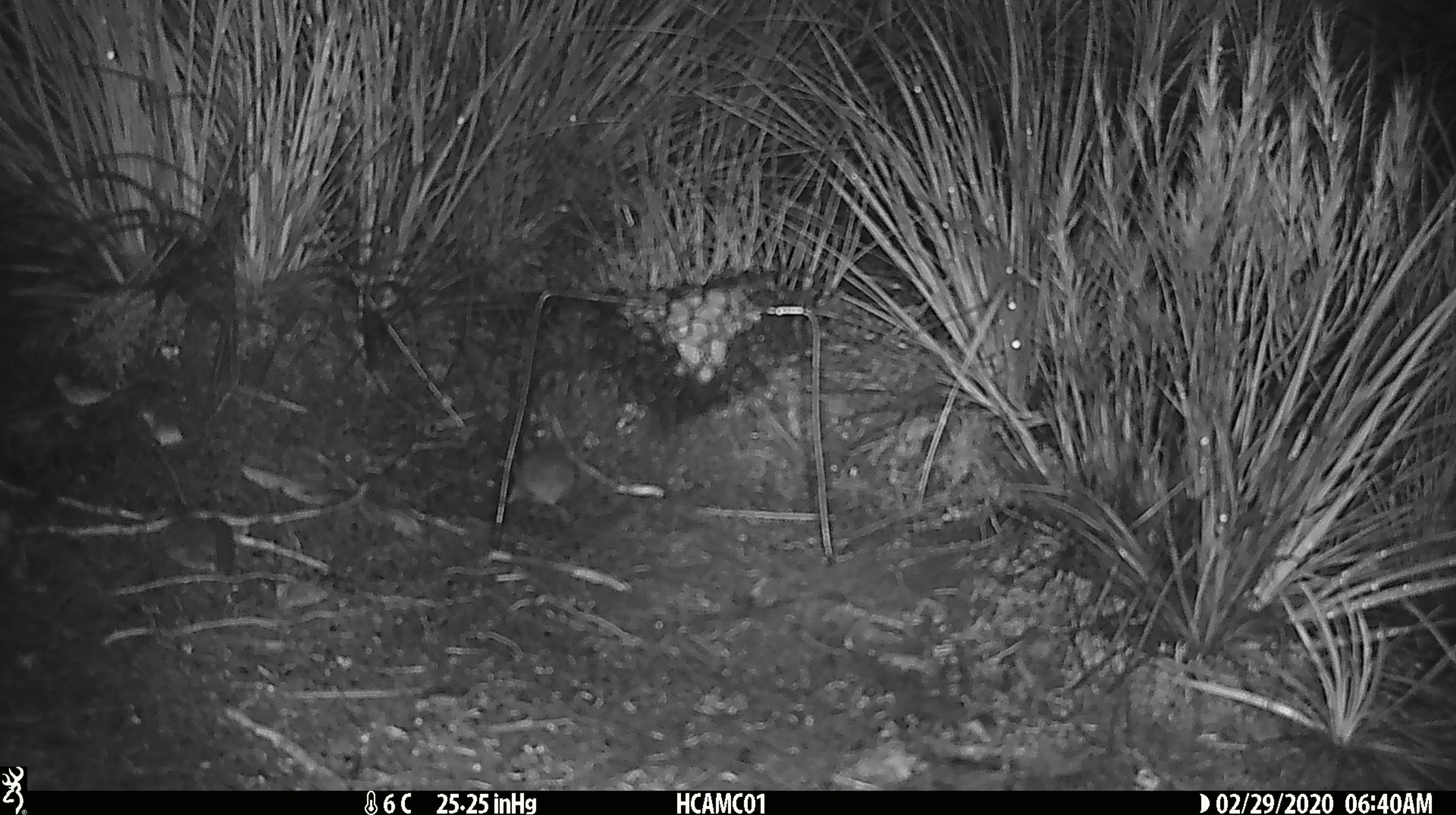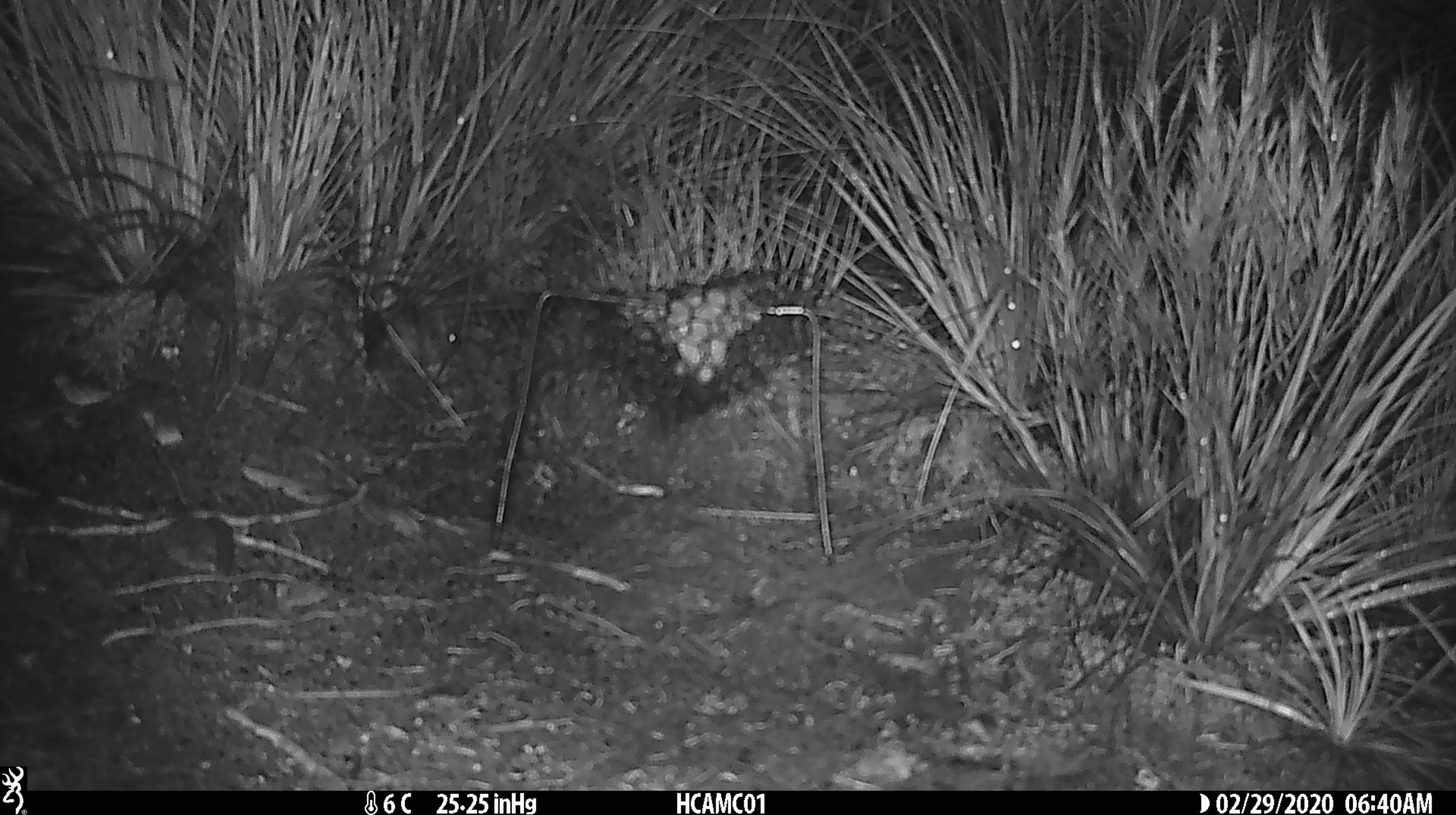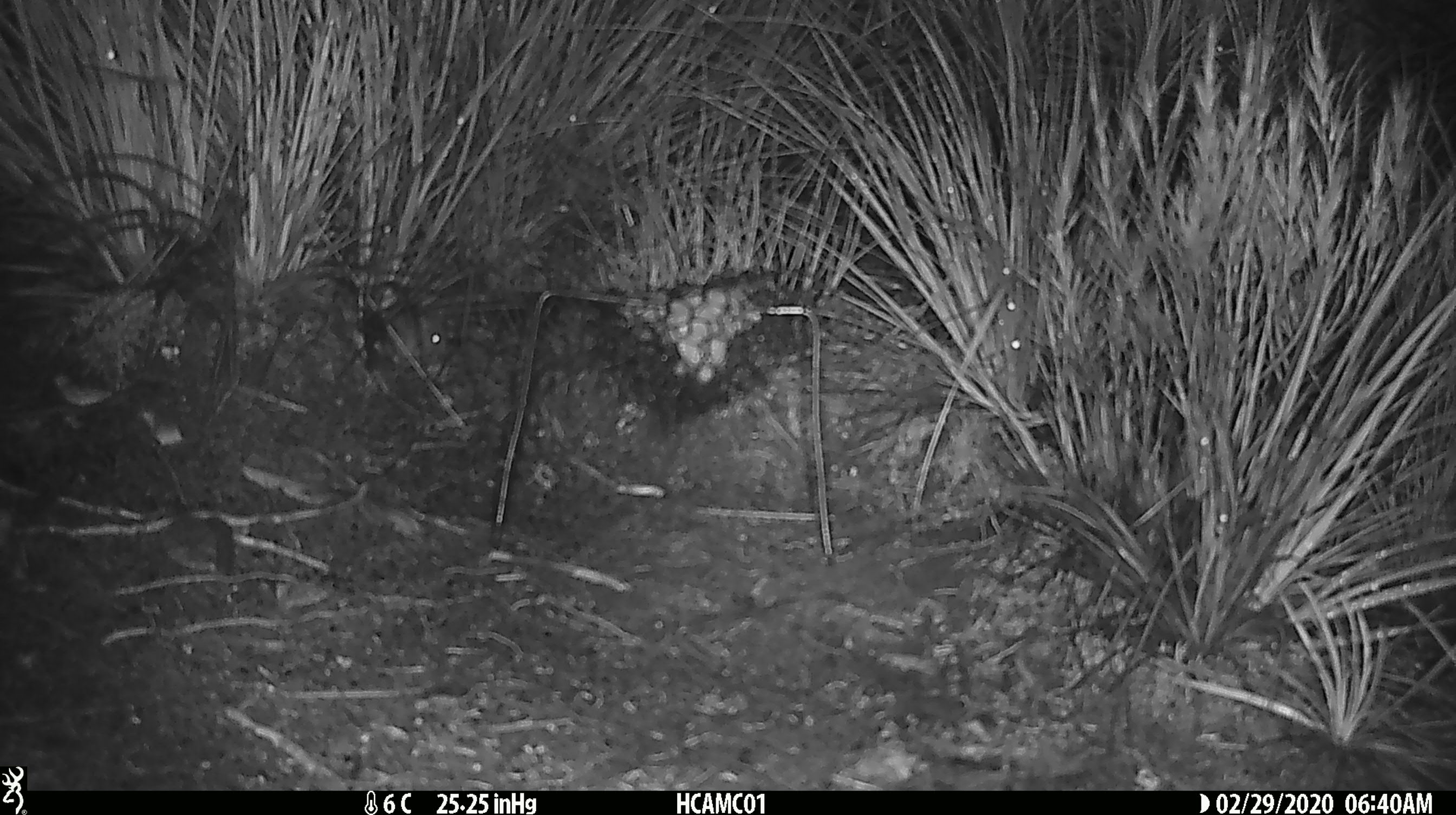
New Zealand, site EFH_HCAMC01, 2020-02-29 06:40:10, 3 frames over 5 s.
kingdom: Animalia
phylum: Chordata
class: Mammalia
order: Rodentia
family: Muridae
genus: Mus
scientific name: Mus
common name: mouse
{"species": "mouse (Mus)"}